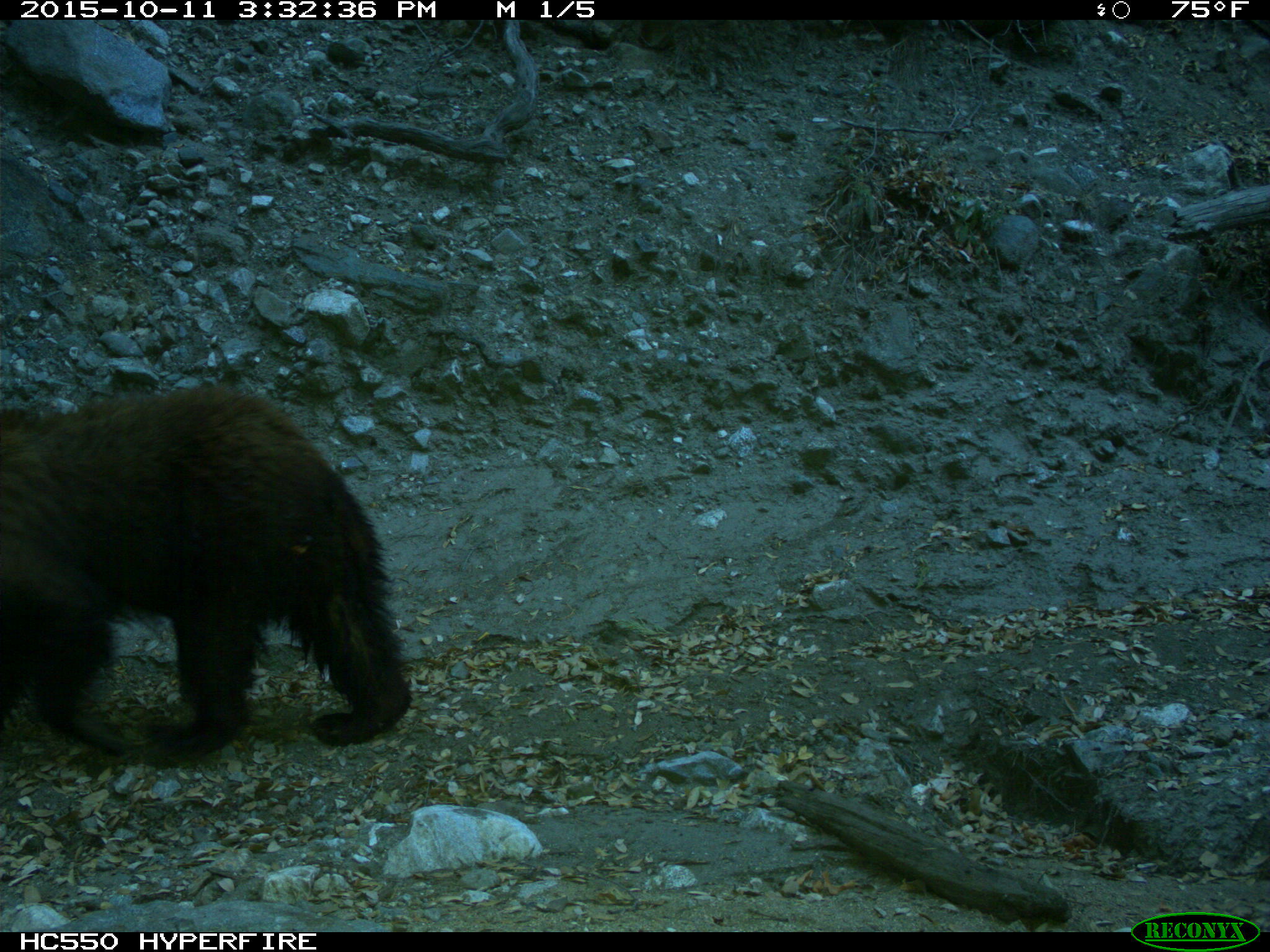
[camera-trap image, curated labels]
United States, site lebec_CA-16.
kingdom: Animalia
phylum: Chordata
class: Mammalia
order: Carnivora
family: Ursidae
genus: Ursus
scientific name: Ursus americanus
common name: american black bear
Ursus americanus (american black bear).